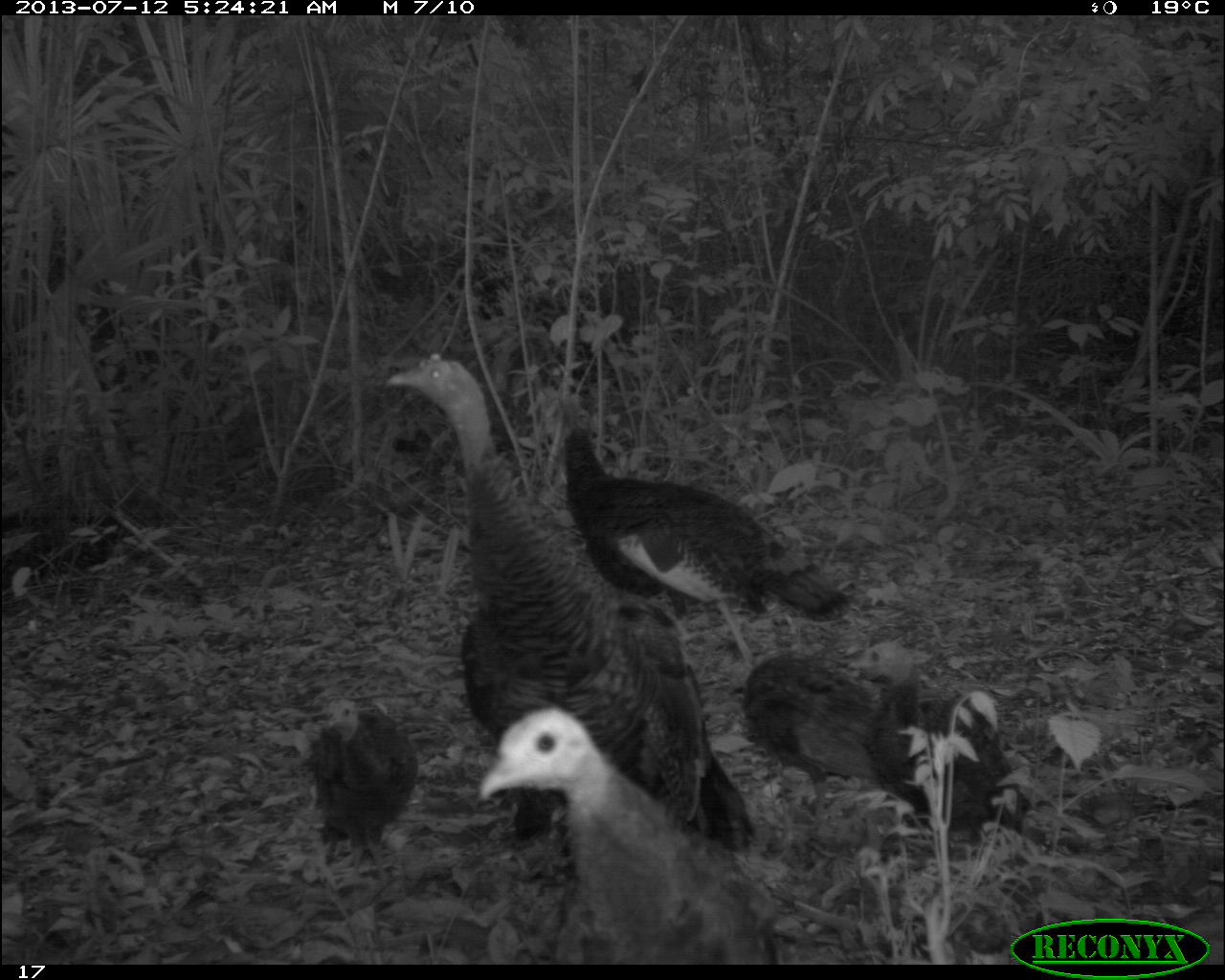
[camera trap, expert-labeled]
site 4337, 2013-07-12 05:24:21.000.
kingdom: Animalia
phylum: Chordata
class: Aves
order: Galliformes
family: Phasianidae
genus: Meleagris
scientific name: Meleagris ocellata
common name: ocellated turkey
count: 6